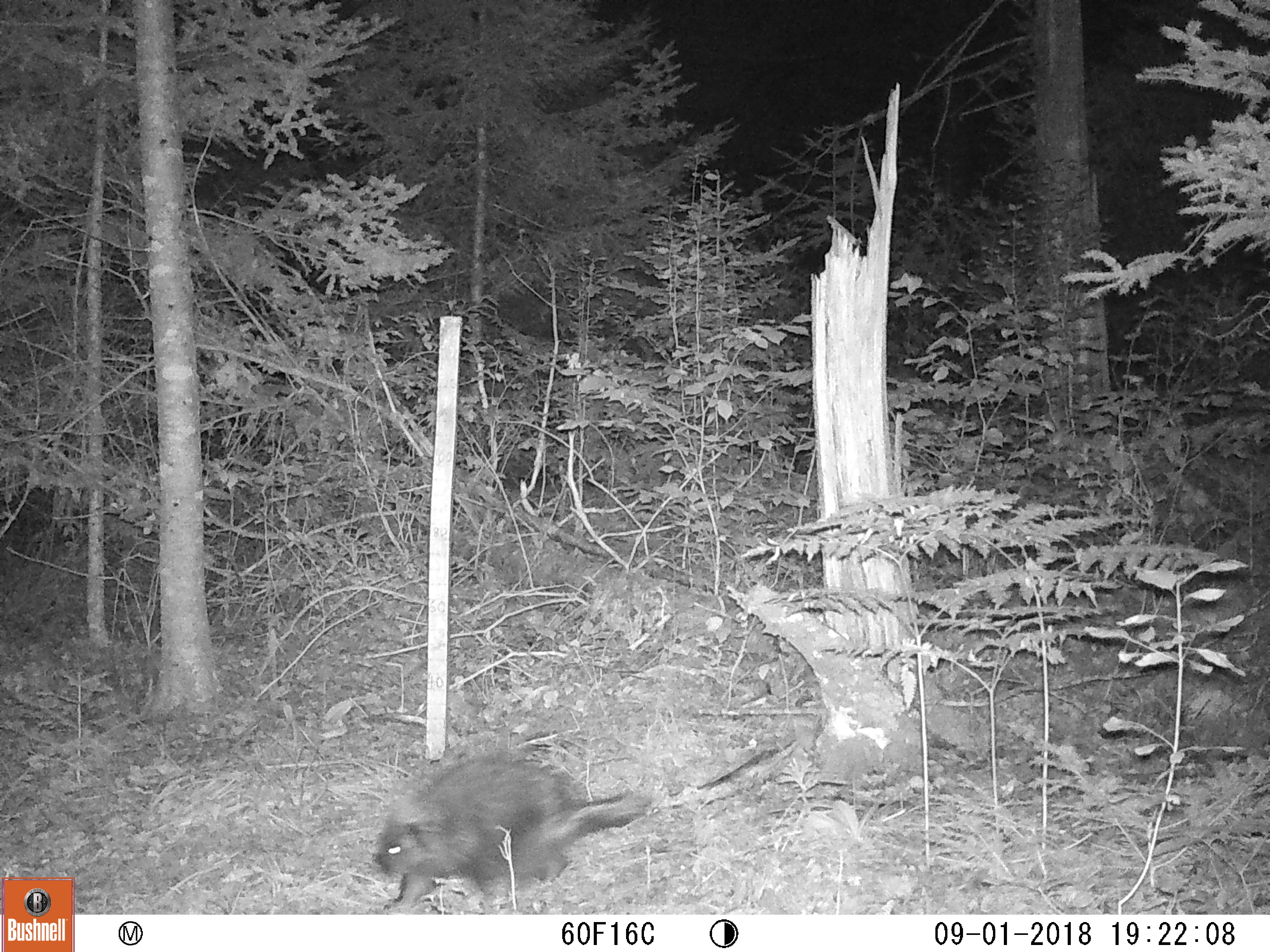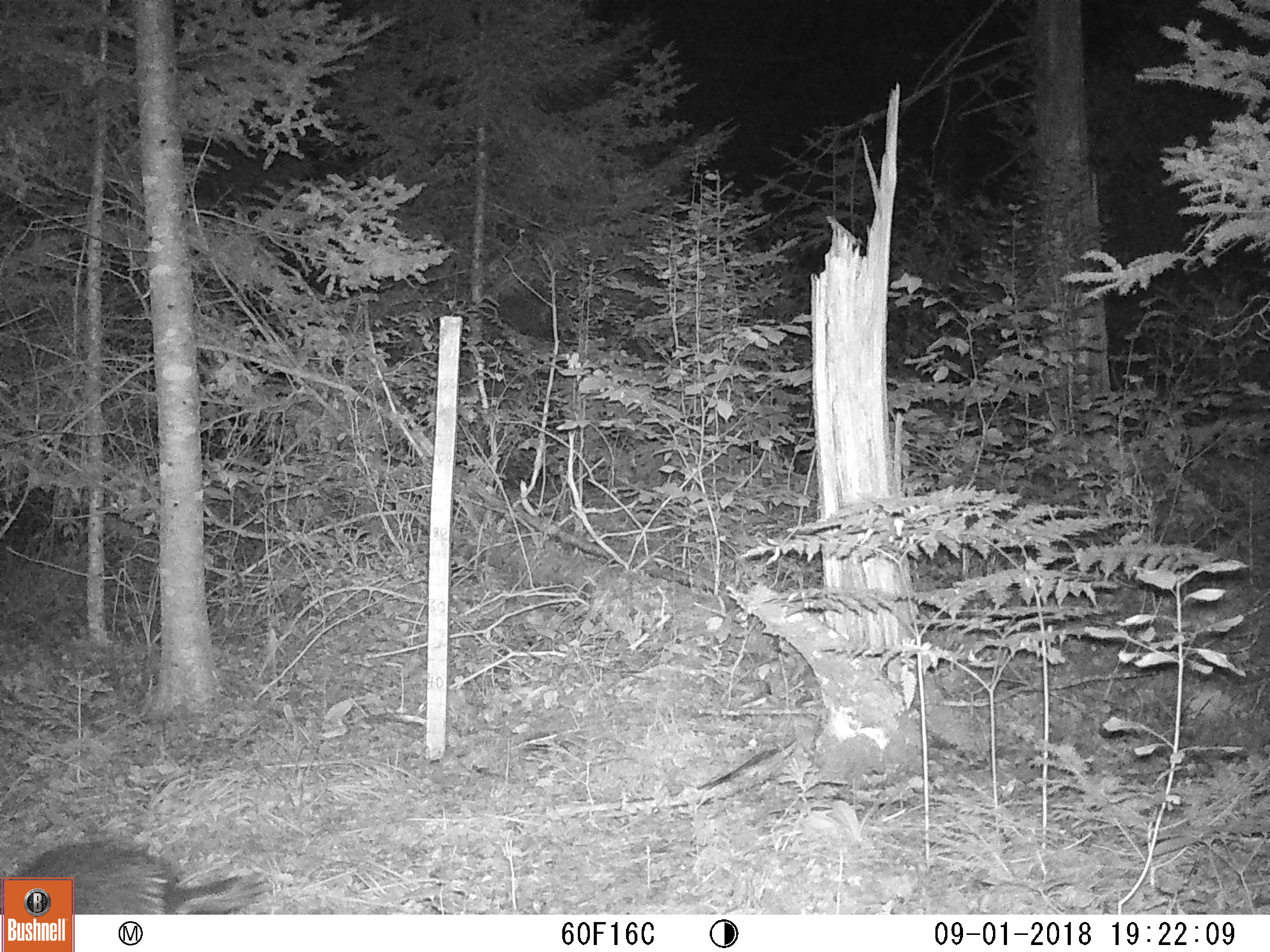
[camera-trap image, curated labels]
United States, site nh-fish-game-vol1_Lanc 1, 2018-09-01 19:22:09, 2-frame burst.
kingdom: Animalia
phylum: Chordata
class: Mammalia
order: Rodentia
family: Erethizontidae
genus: Erethizon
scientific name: Erethizon dorsatum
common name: porcupine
Porcupine (Erethizon dorsatum).